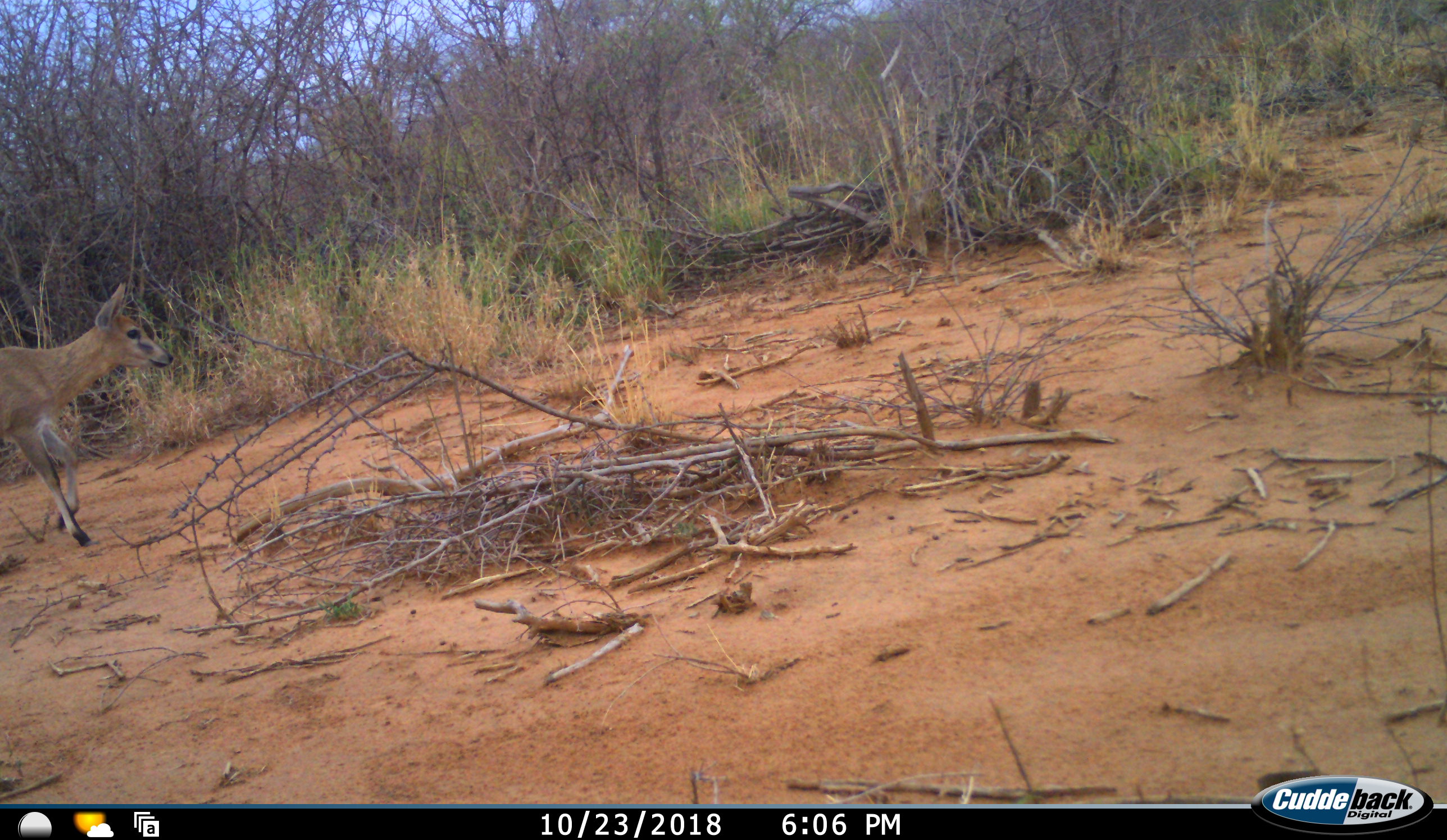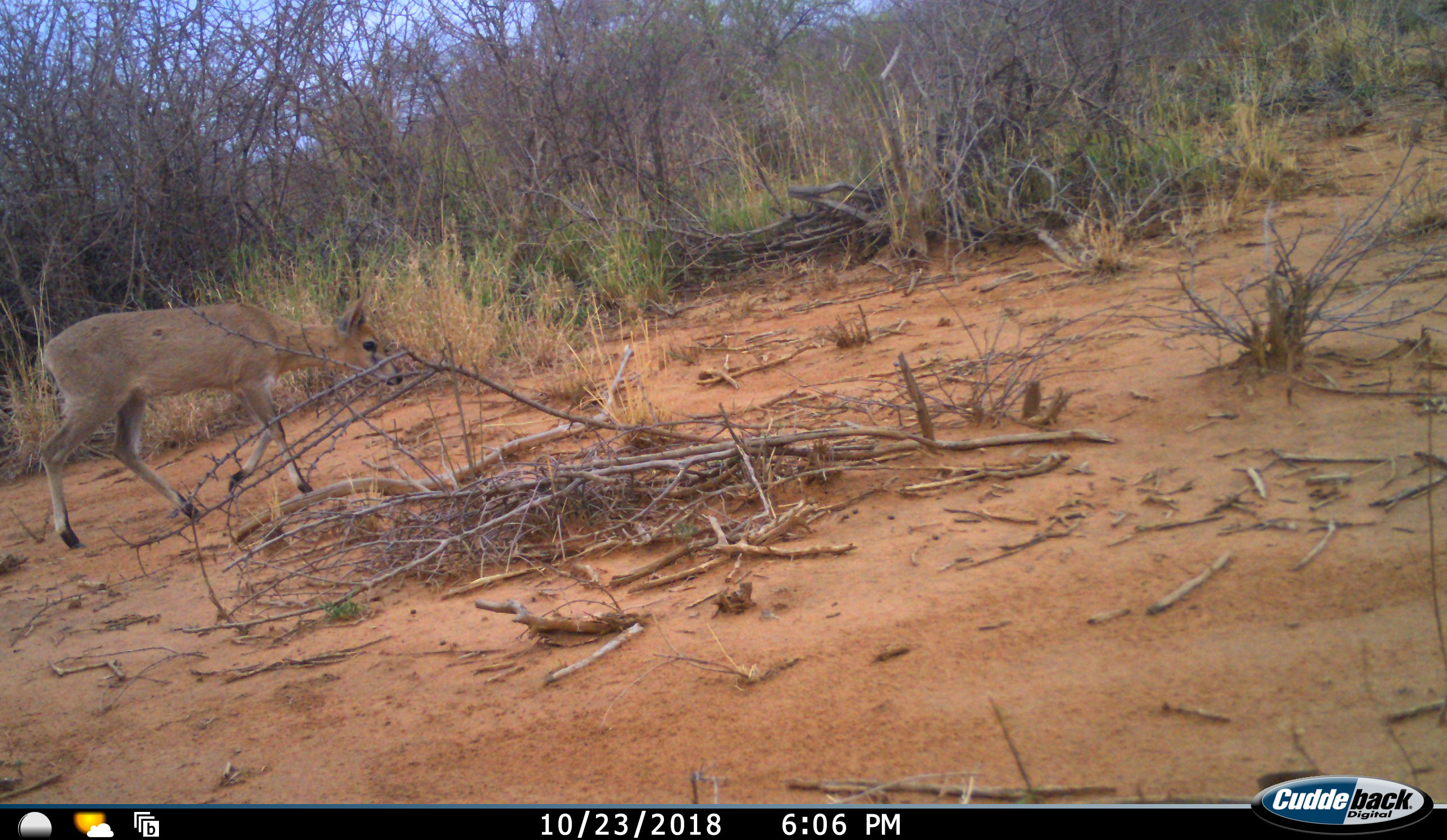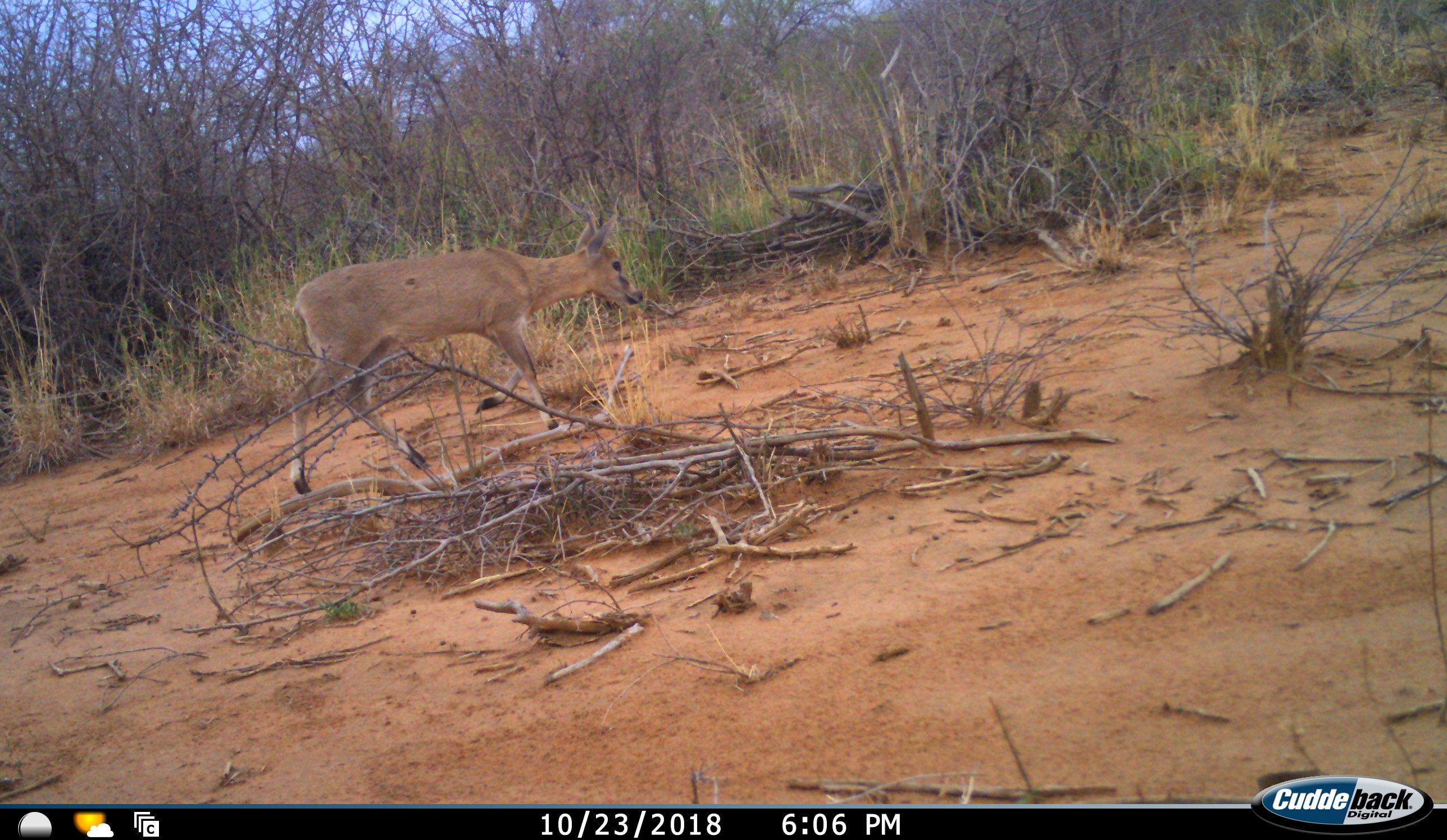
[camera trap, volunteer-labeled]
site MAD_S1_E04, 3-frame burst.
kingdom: Animalia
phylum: Chordata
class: Mammalia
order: Artiodactyla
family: Bovidae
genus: Sylvicapra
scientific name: Sylvicapra grimmia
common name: common duiker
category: duikercommongrey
Duikercommongrey (common duiker) (Sylvicapra grimmia), count 1. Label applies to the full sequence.